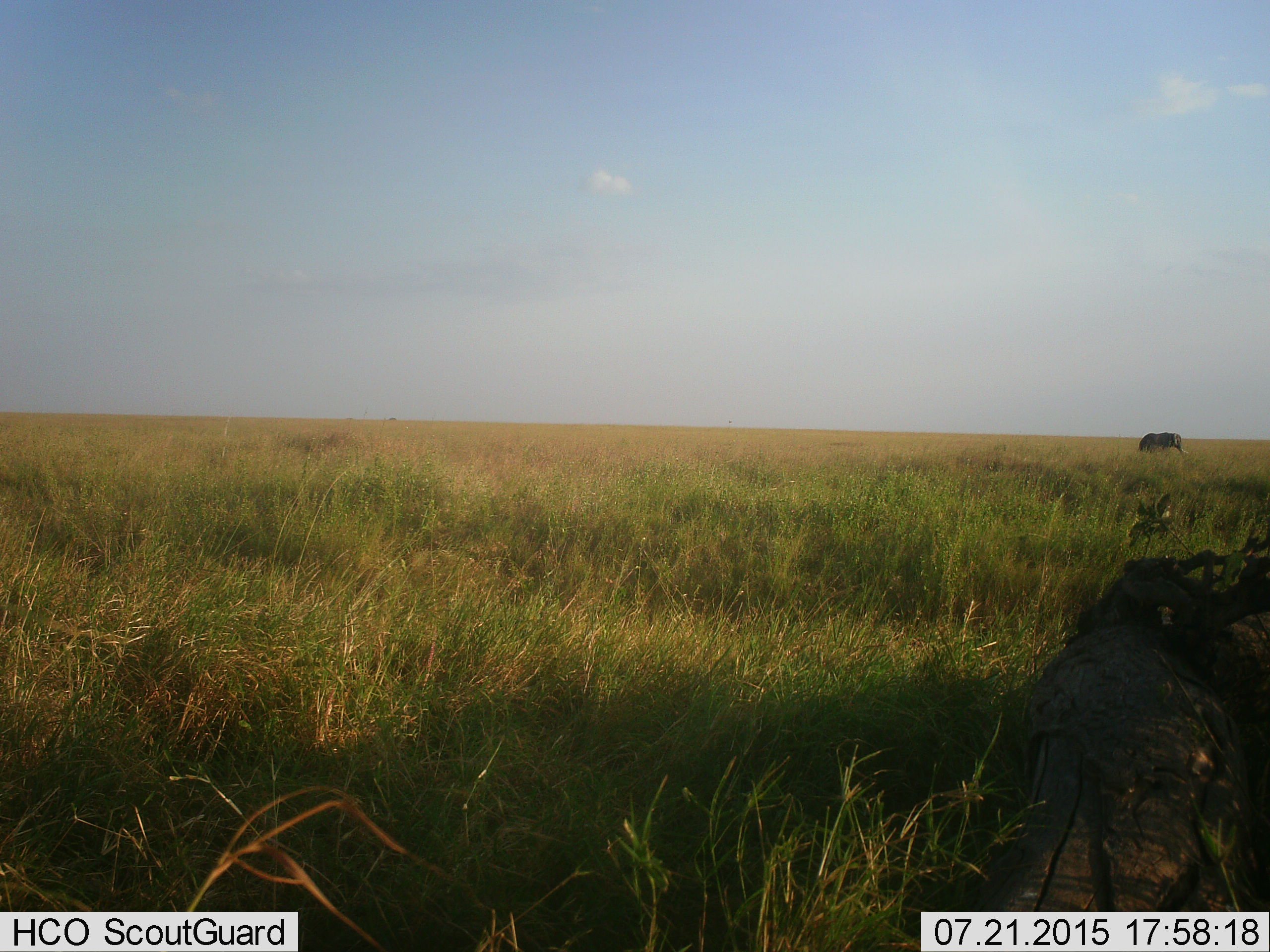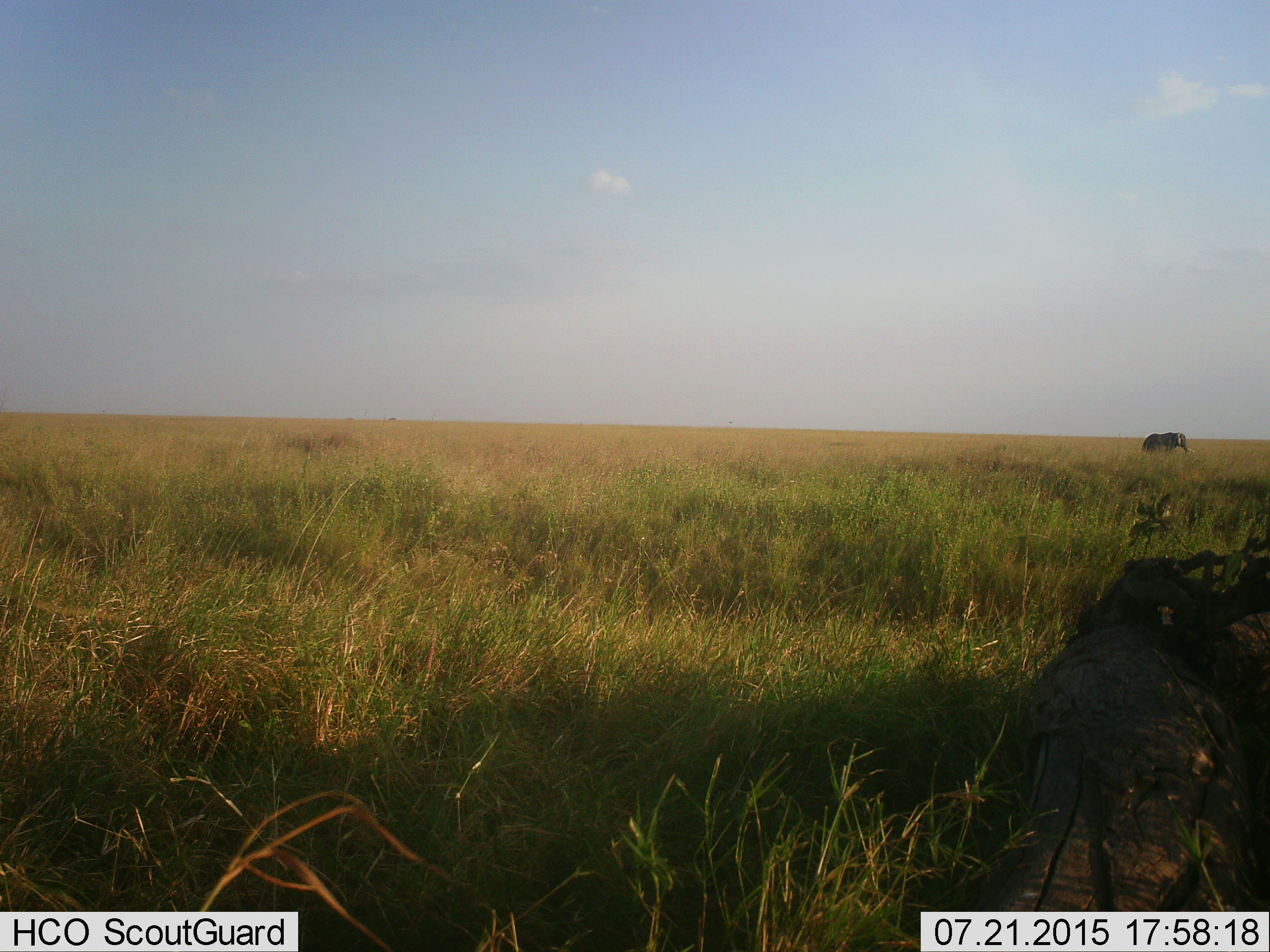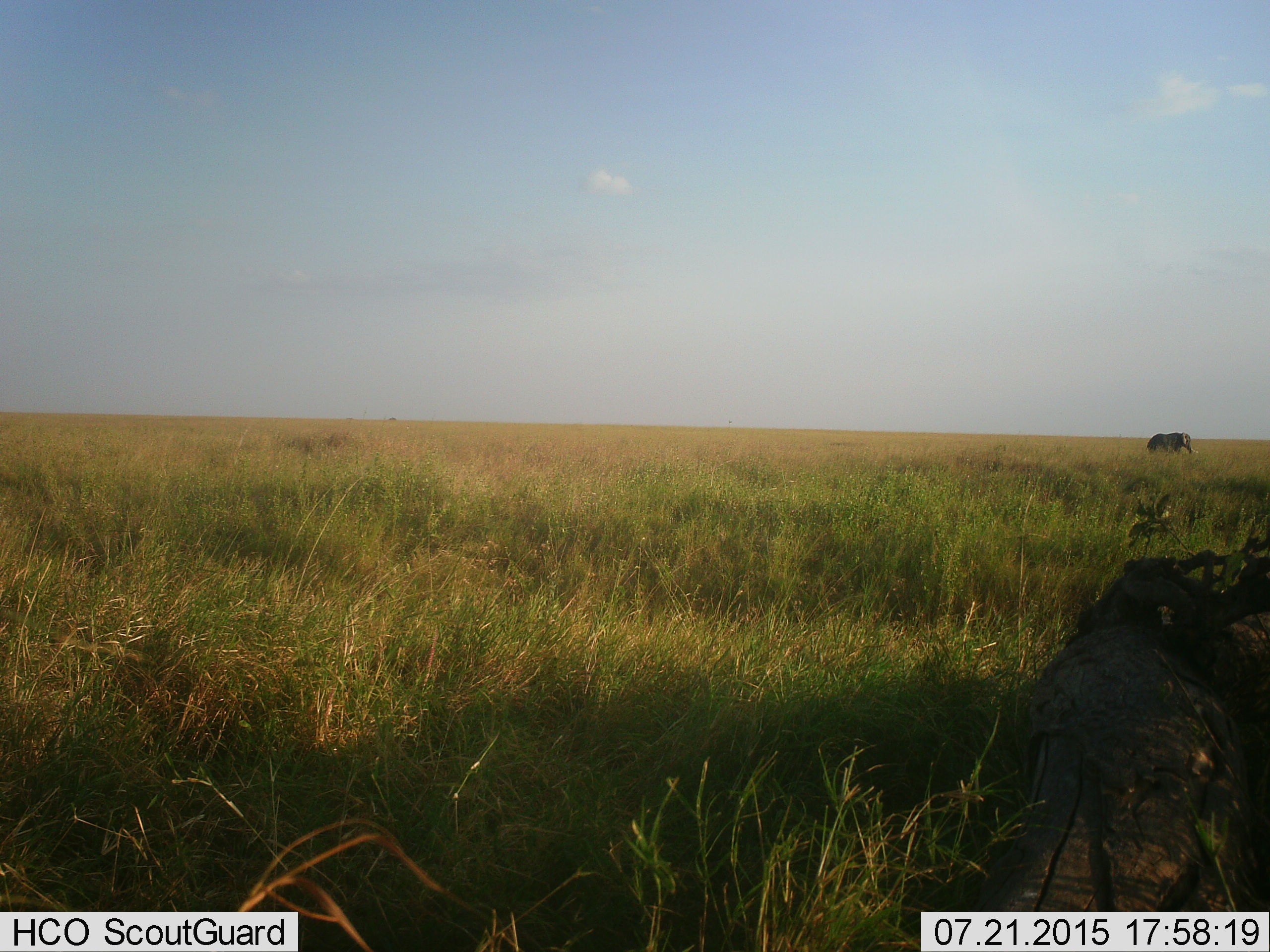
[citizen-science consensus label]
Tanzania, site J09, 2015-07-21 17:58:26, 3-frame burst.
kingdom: Animalia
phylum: Chordata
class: Mammalia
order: Proboscidea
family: Elephantidae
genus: Loxodonta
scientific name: Loxodonta africana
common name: african bush elephant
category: elephant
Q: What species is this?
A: Elephant (african bush elephant) (Loxodonta africana).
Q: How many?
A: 1.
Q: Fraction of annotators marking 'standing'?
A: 0%.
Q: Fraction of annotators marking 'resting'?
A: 0%.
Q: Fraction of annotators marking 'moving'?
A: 100%.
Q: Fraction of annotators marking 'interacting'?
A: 0%.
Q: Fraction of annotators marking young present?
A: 0%.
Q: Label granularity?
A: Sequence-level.